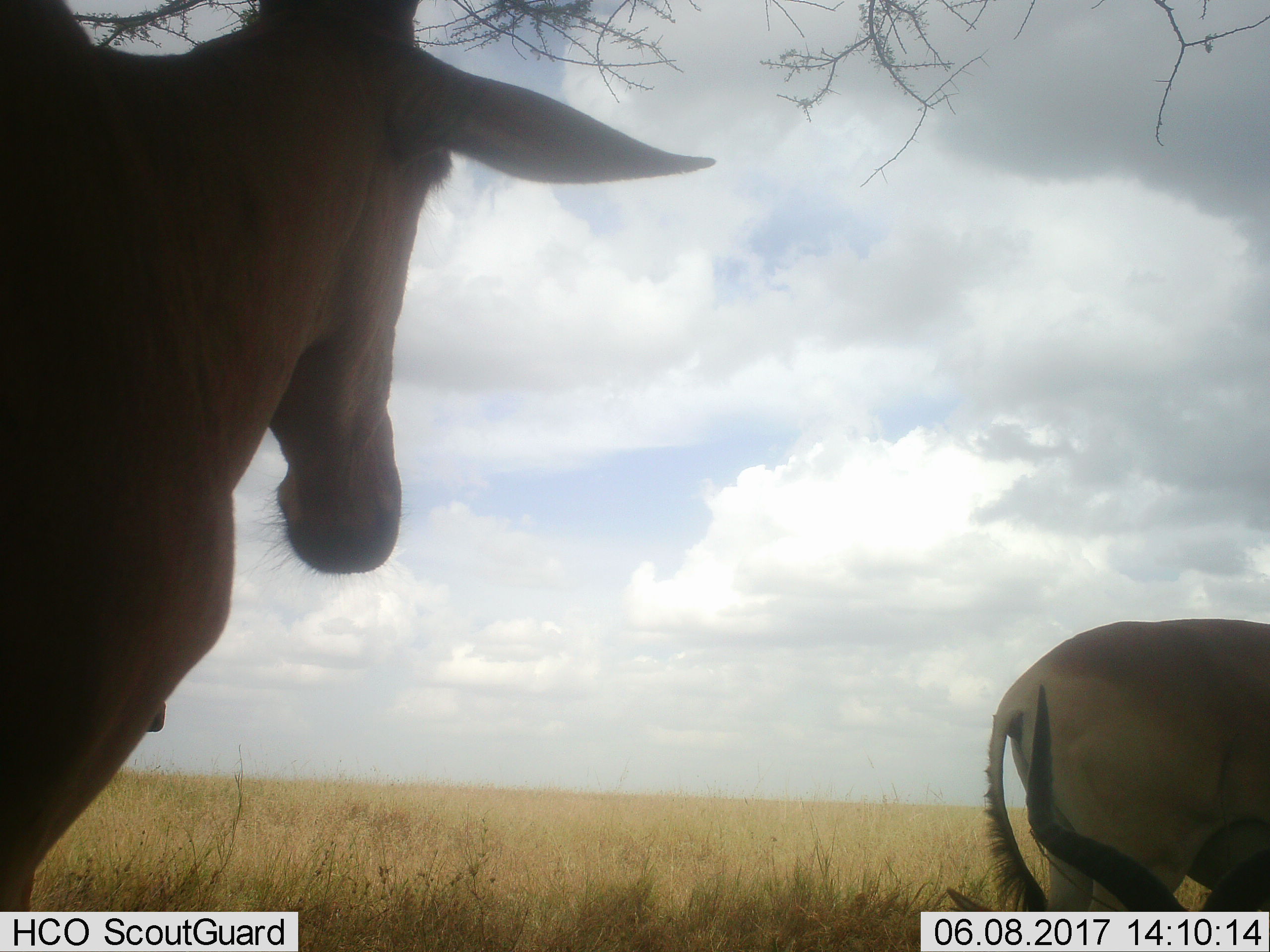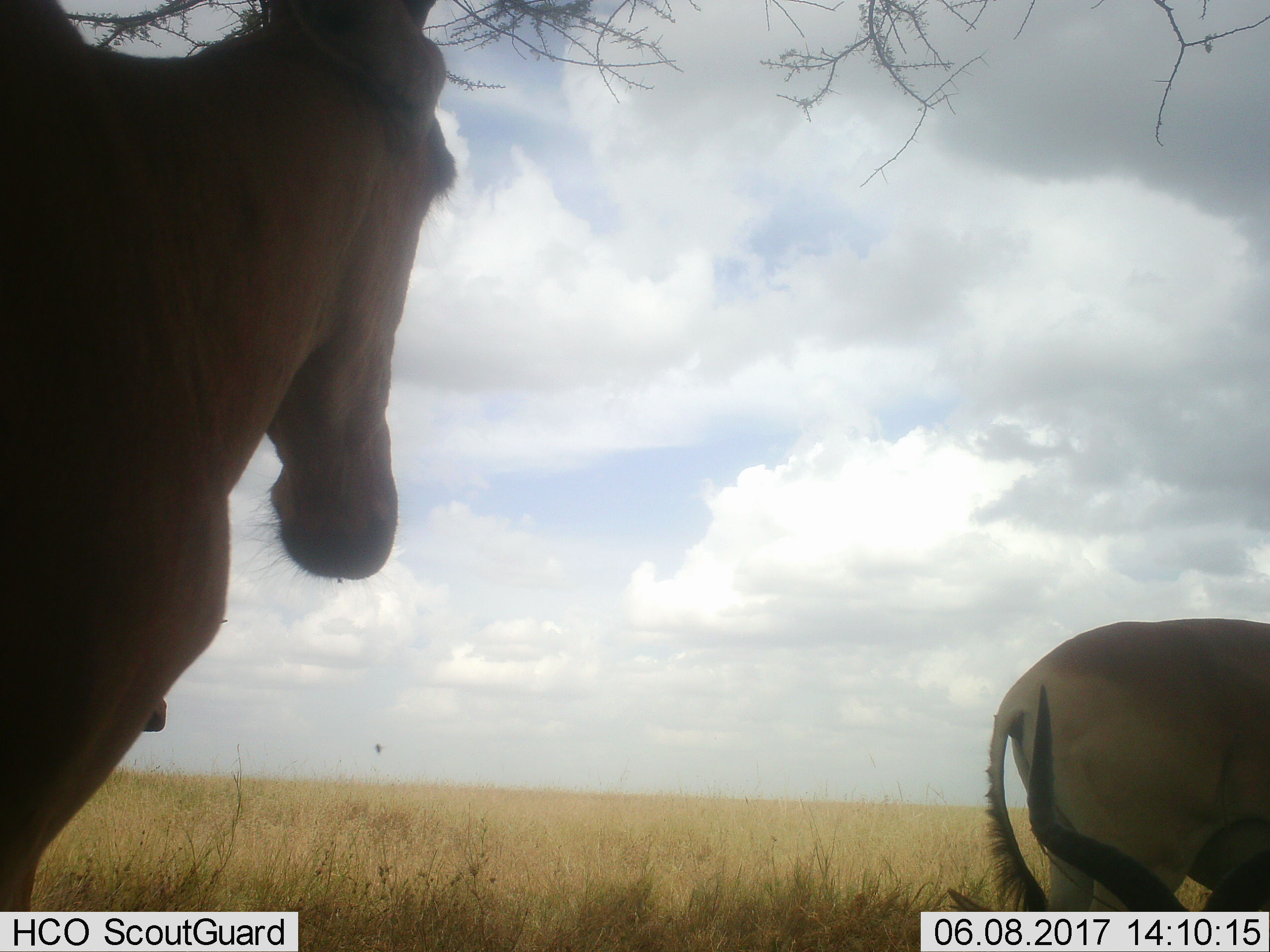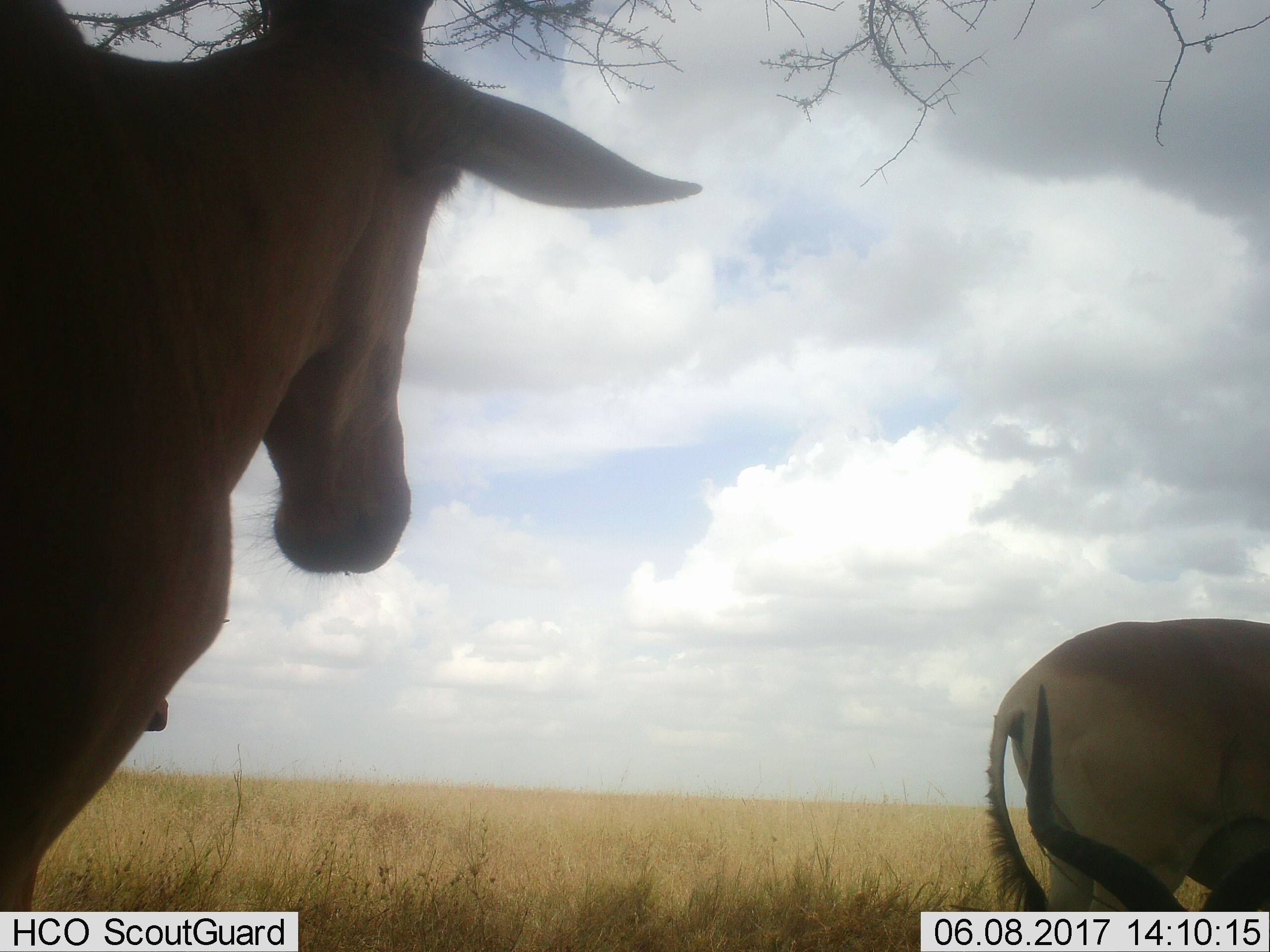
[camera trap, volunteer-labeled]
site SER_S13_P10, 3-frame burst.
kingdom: Animalia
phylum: Chordata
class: Mammalia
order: Artiodactyla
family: Bovidae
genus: Alcelaphus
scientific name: Alcelaphus buselaphus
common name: hartebeest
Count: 3.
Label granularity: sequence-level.